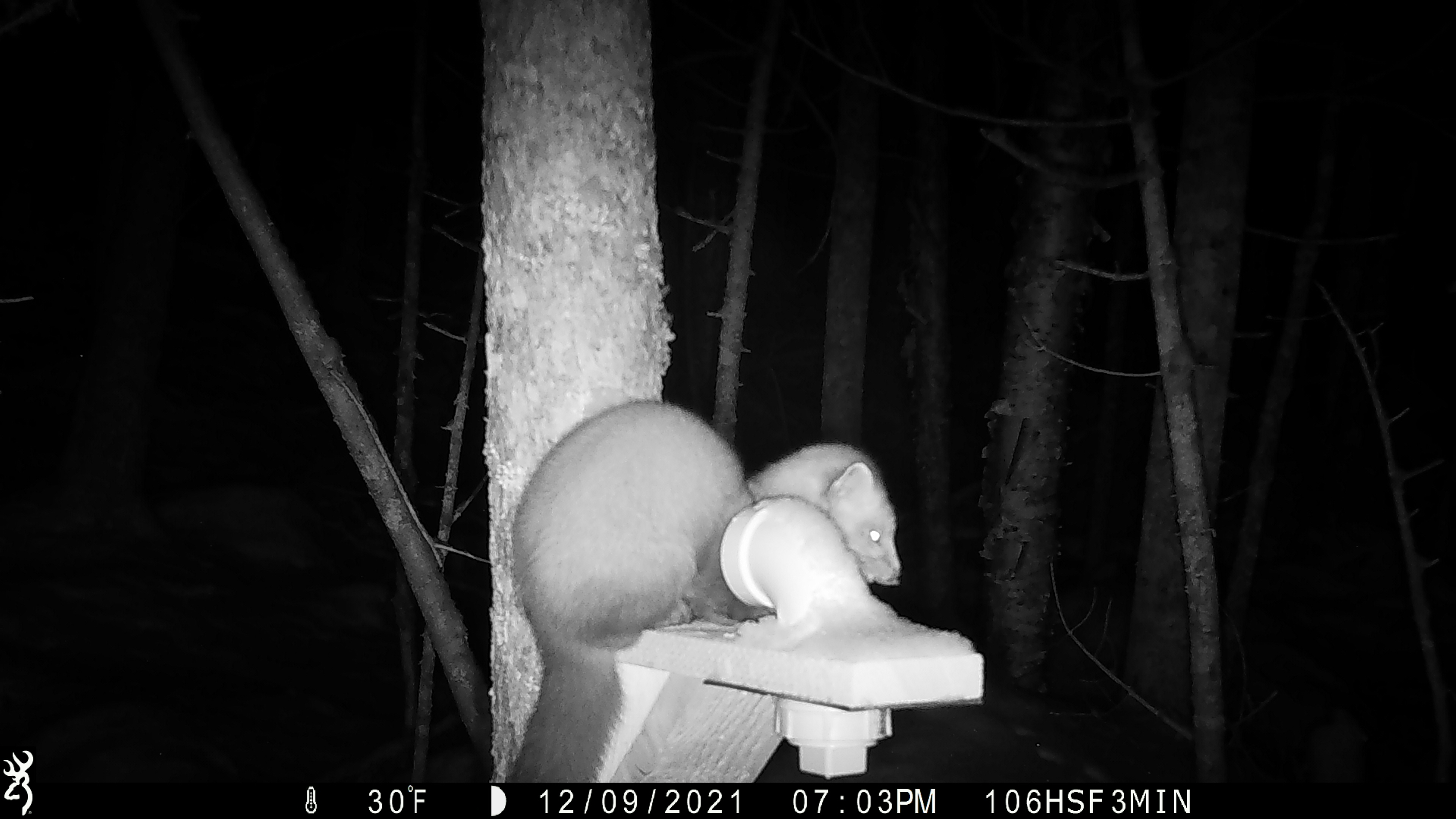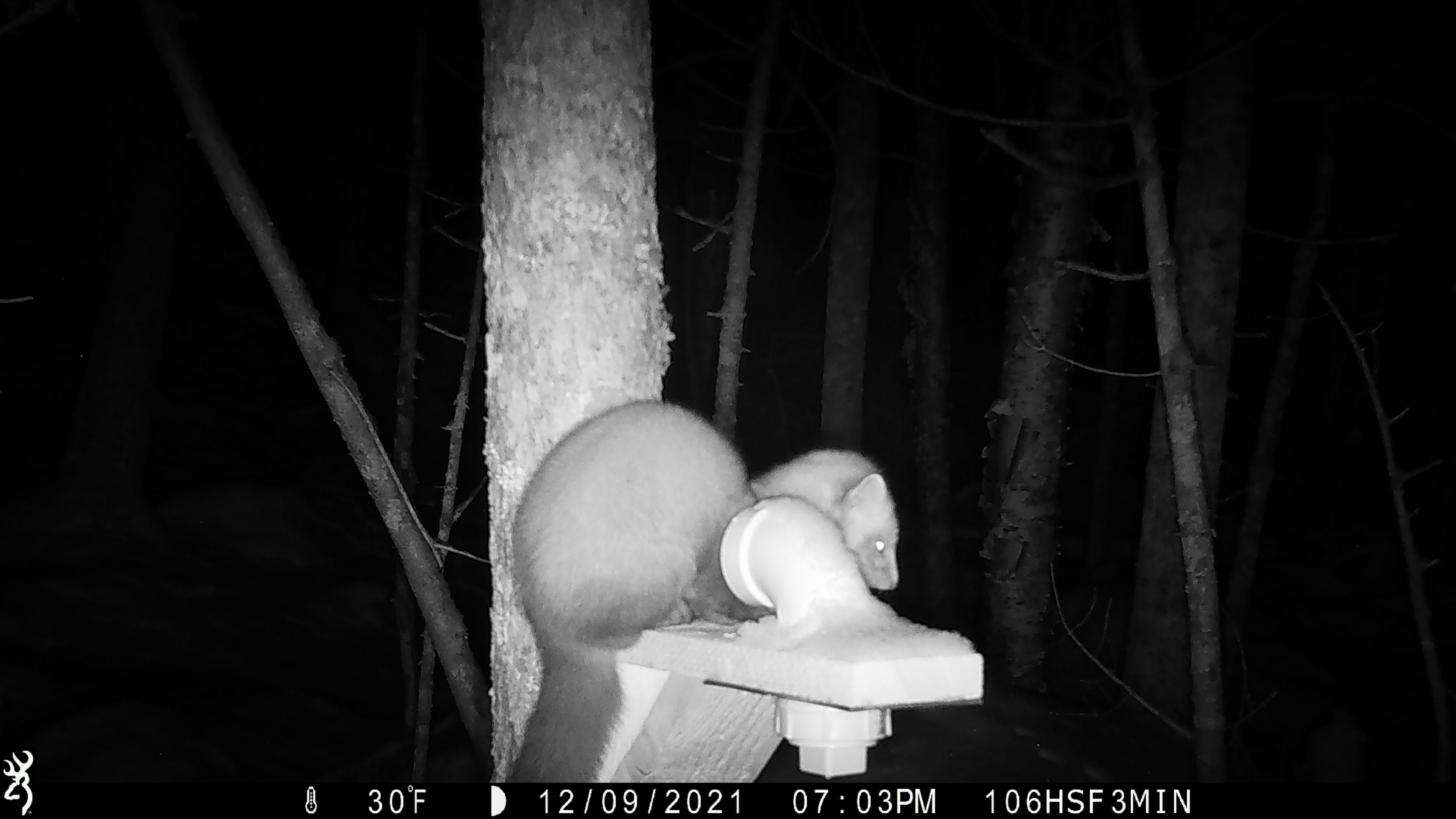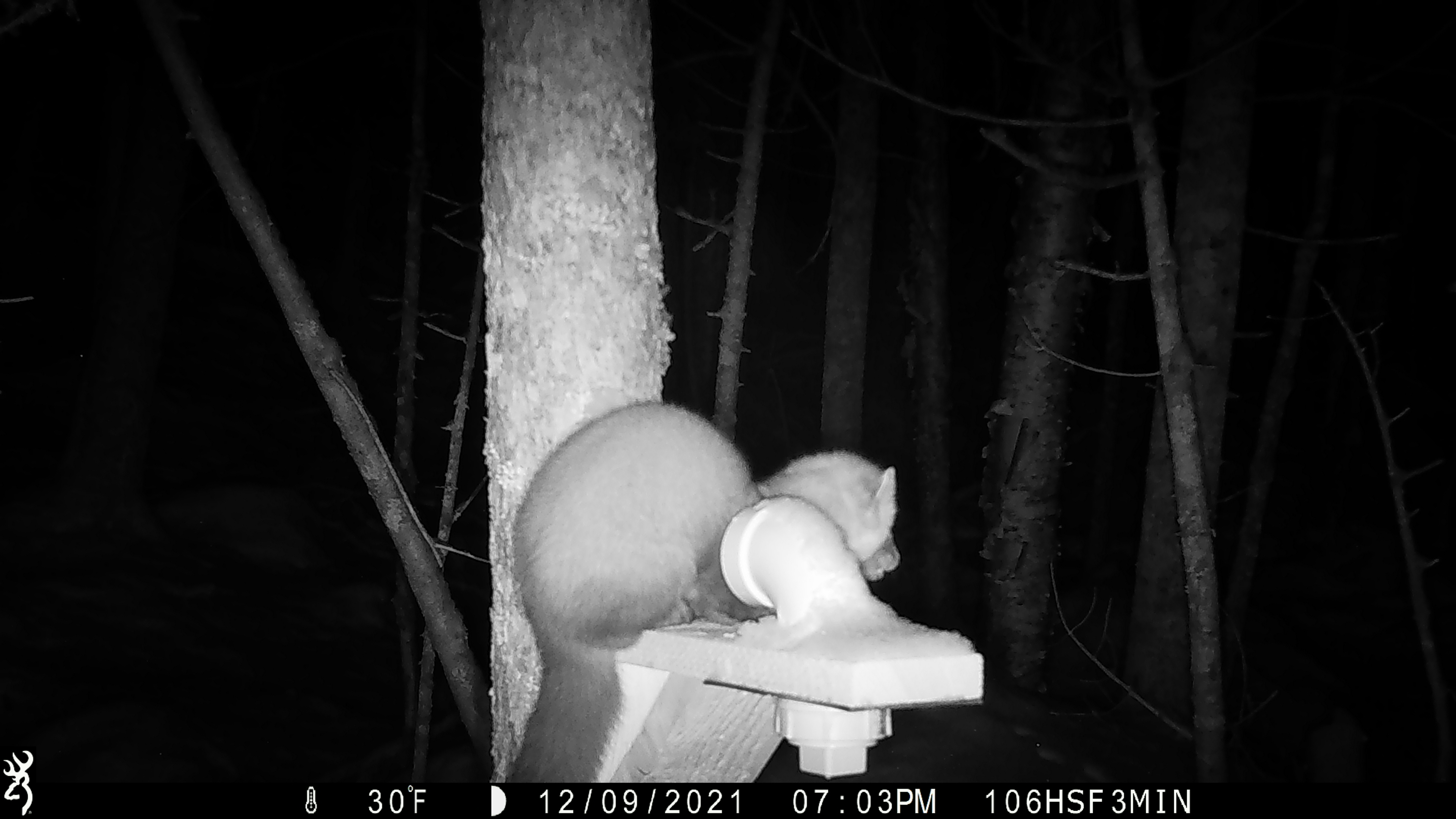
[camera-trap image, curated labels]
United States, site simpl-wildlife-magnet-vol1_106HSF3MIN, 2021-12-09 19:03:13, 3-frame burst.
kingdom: Animalia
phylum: Chordata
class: Mammalia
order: Carnivora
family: Mustelidae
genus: Martes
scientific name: Martes americana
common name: american marten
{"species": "american marten (Martes americana)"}